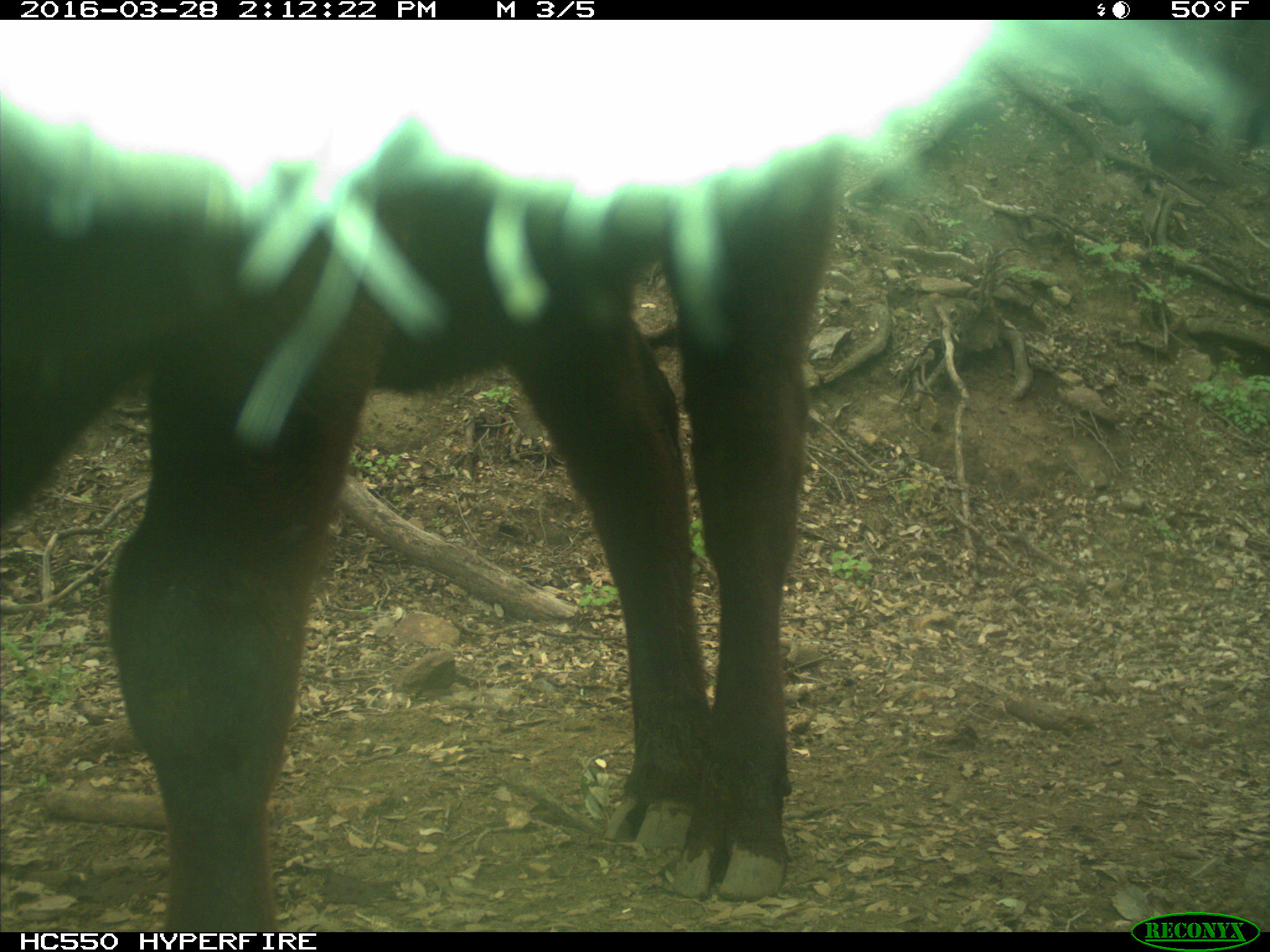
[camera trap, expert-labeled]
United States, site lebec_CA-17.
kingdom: Animalia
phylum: Chordata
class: Mammalia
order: Artiodactyla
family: Bovidae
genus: Bos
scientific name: Bos taurus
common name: domestic cow